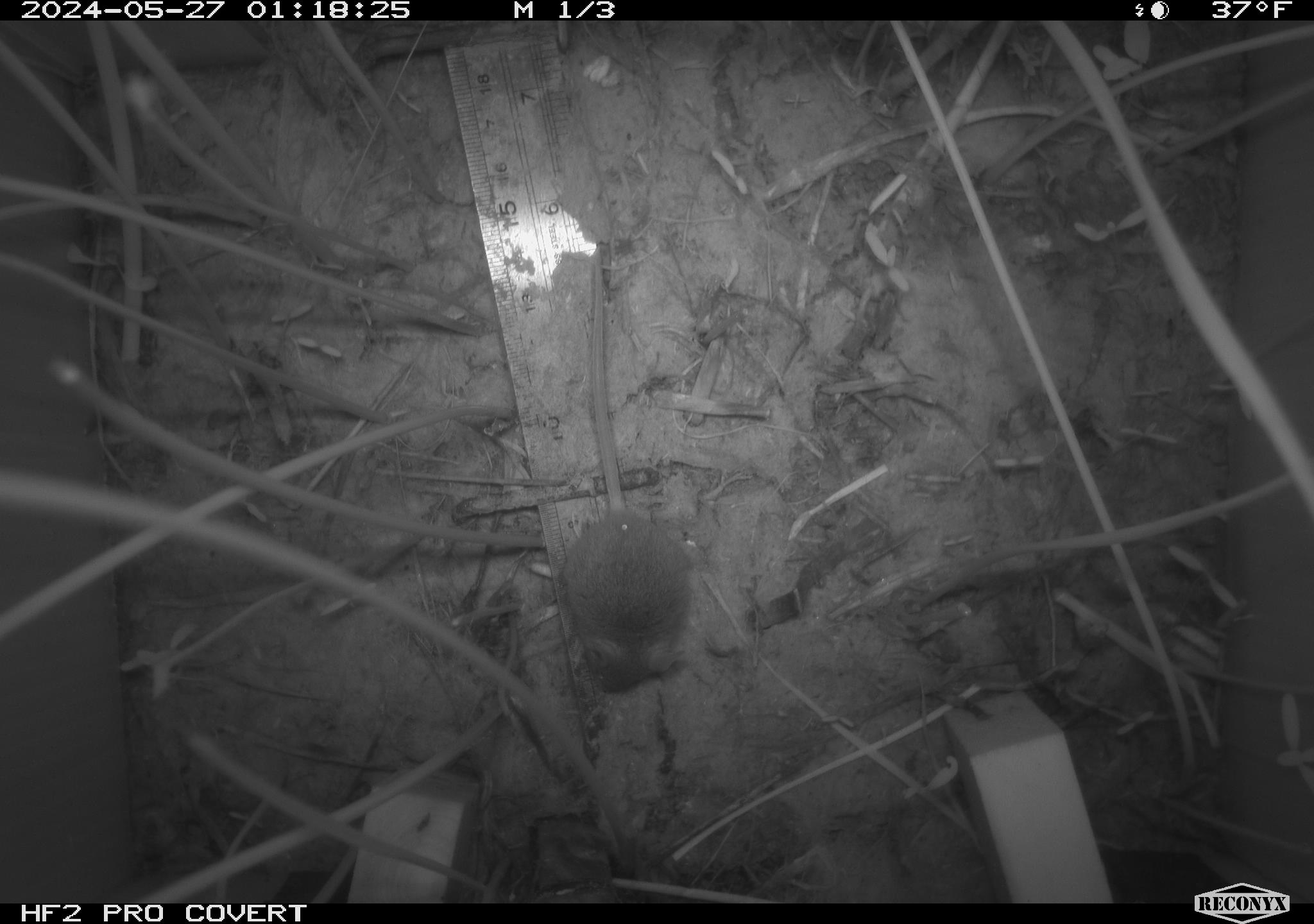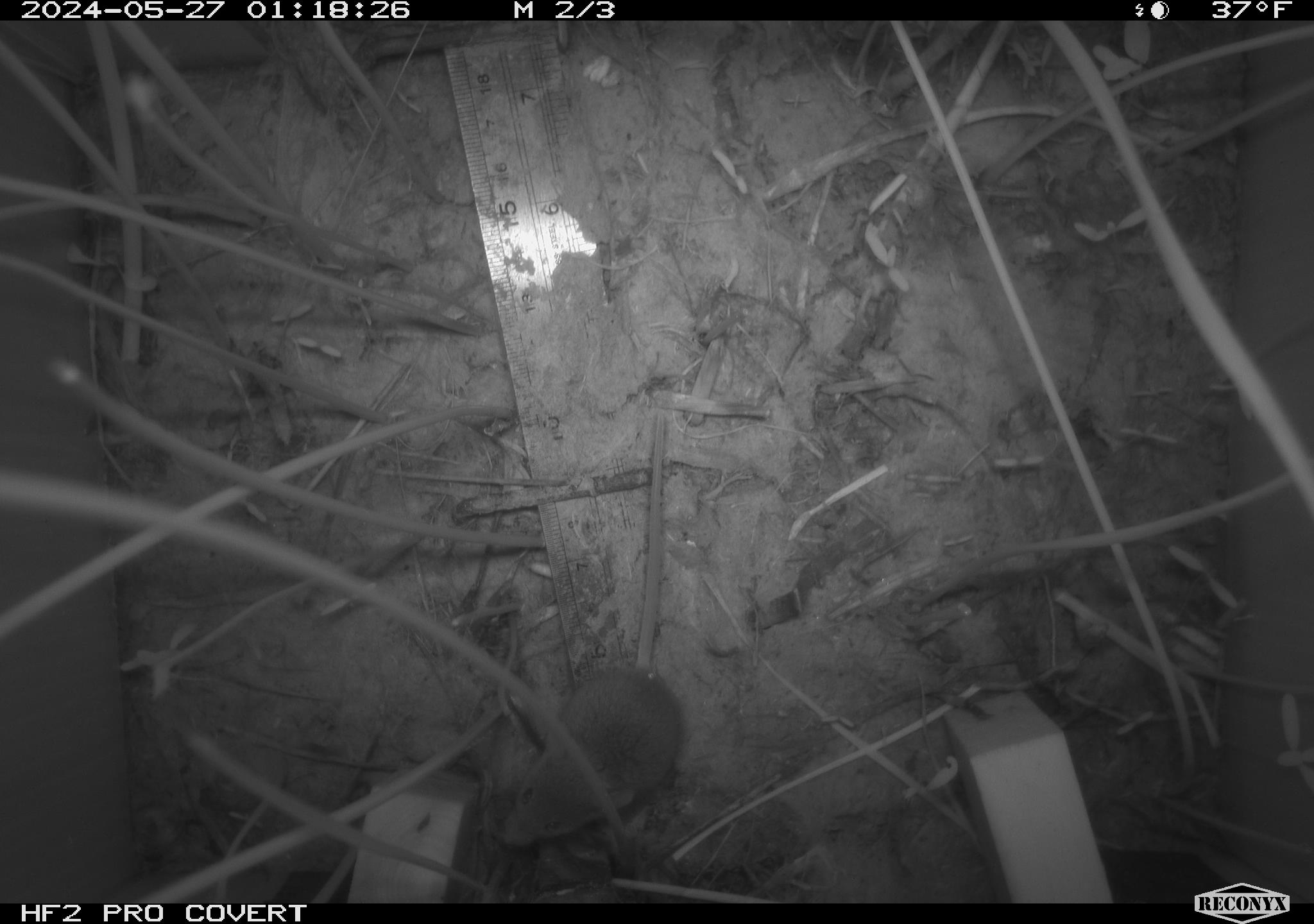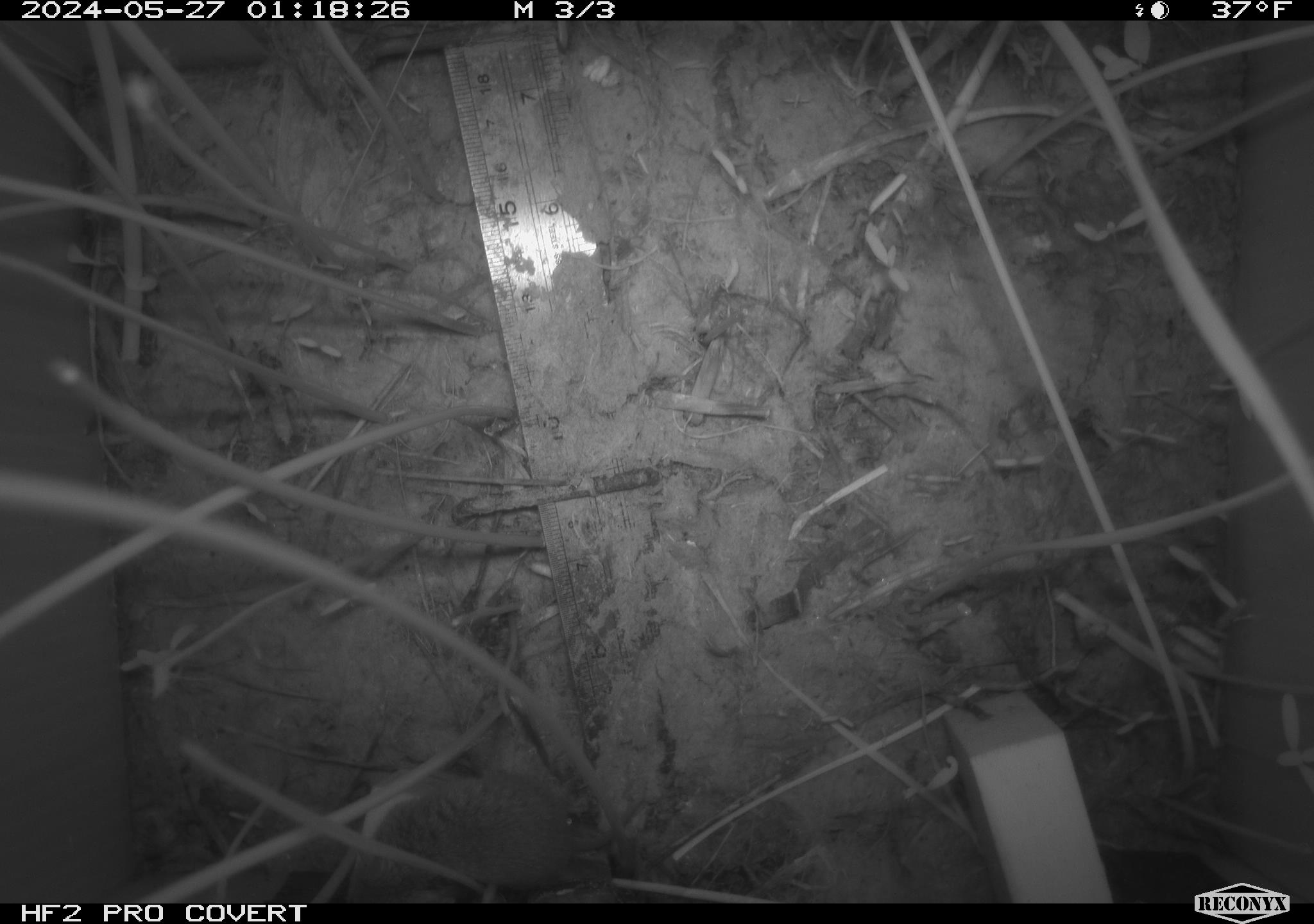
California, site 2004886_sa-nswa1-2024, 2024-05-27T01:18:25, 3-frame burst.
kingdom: Animalia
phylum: Chordata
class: Mammalia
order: Rodentia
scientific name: Rodentia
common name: rodent